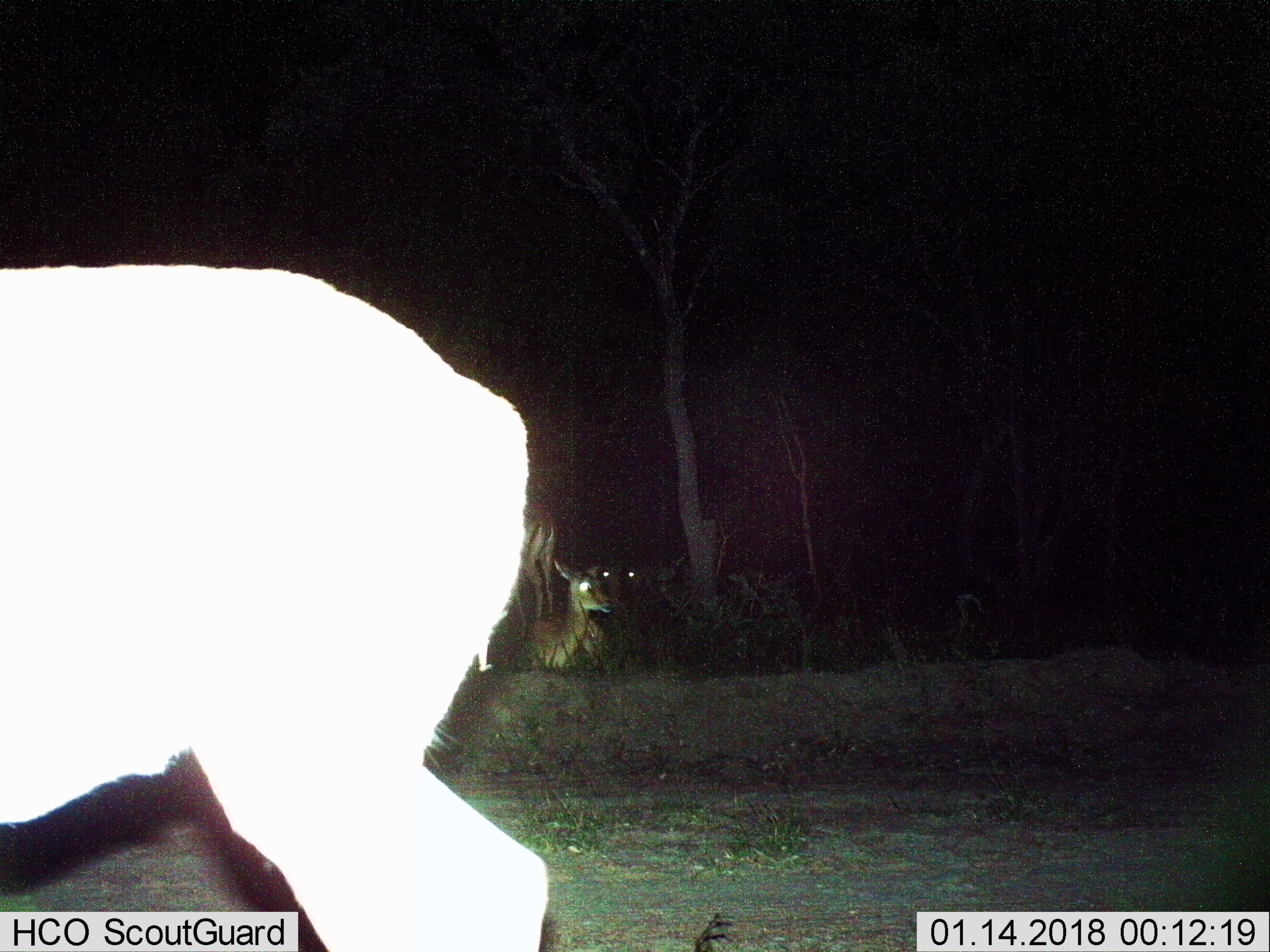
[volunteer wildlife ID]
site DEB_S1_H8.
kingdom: Animalia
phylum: Chordata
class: Mammalia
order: Artiodactyla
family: Bovidae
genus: Aepyceros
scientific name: Aepyceros melampus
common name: impala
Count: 4.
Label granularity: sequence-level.